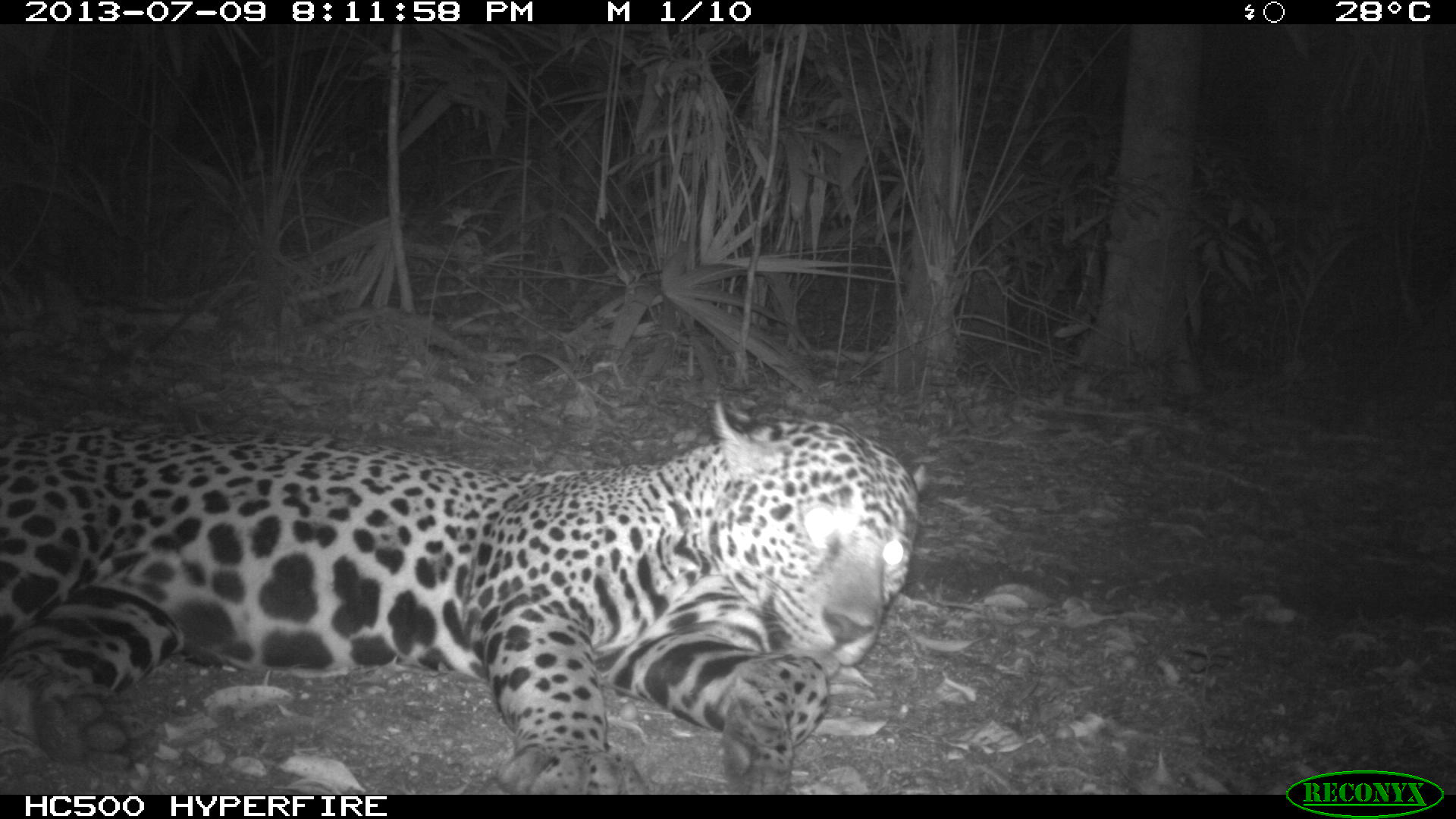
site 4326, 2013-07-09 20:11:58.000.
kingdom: Animalia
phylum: Chordata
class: Mammalia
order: Carnivora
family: Felidae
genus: Panthera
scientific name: Panthera onca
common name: jaguar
Panthera onca (jaguar), count 1, sex male.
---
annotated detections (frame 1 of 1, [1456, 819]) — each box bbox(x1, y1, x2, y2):
panthera onca: bbox(0, 399, 926, 794)